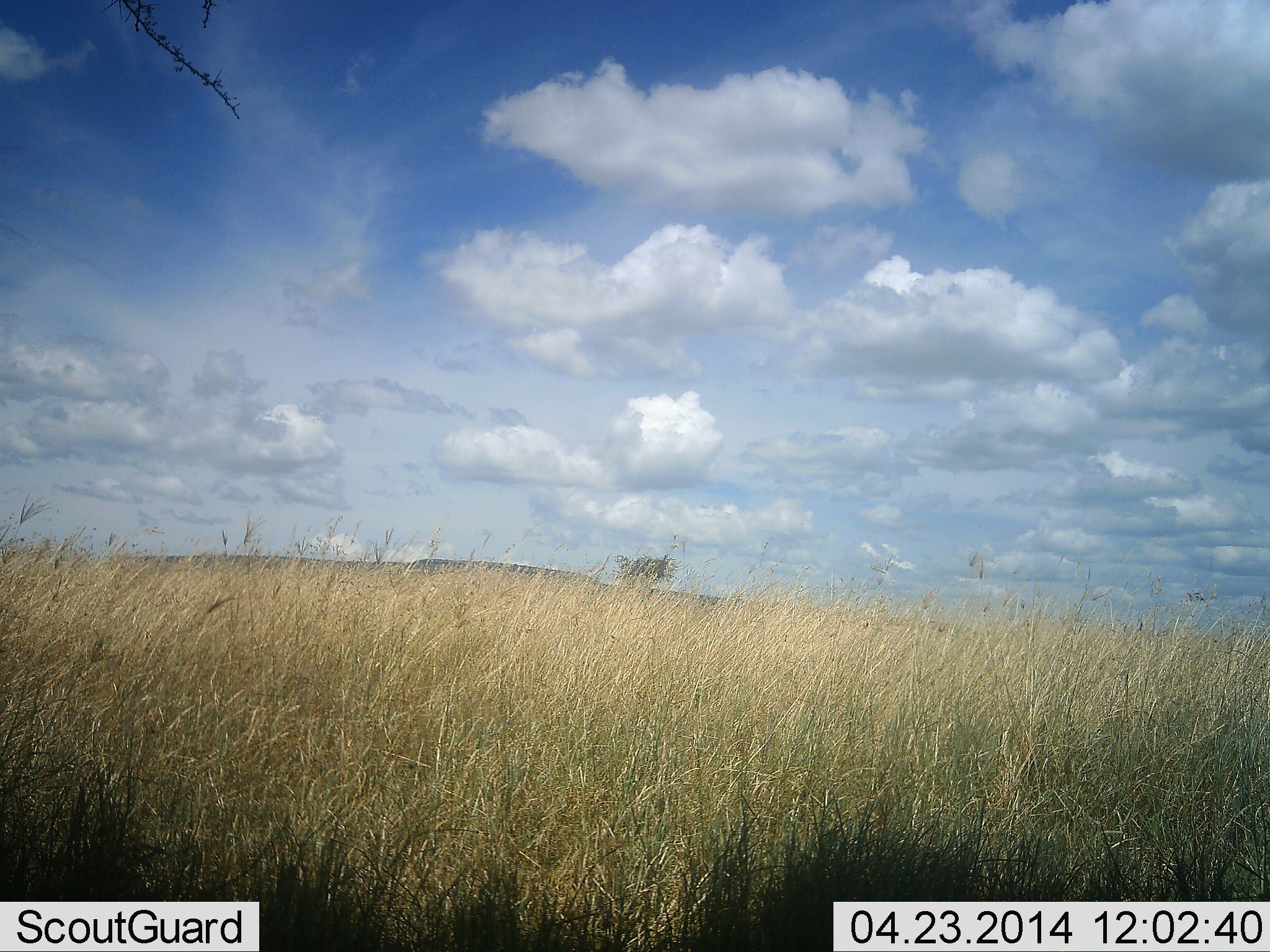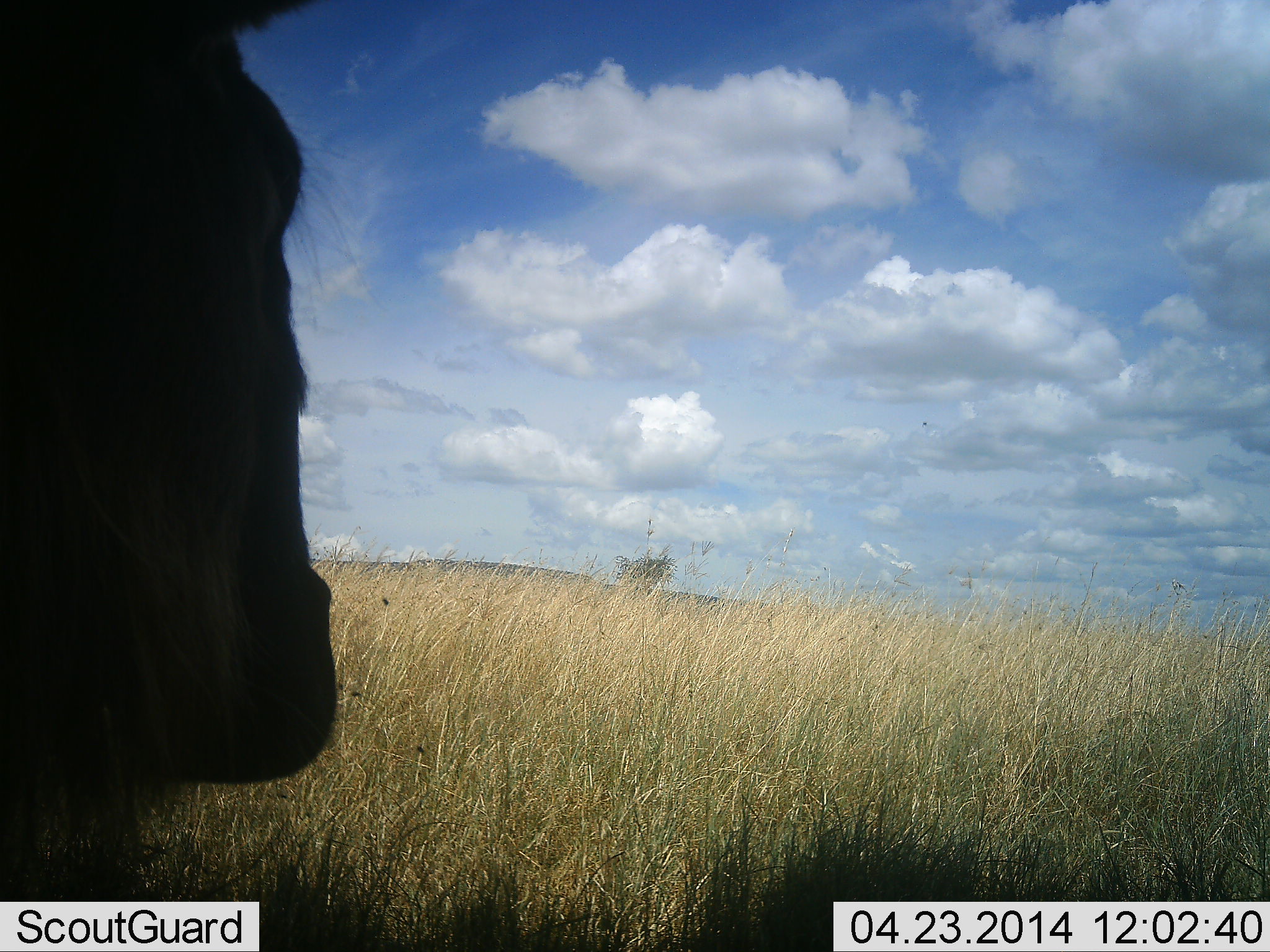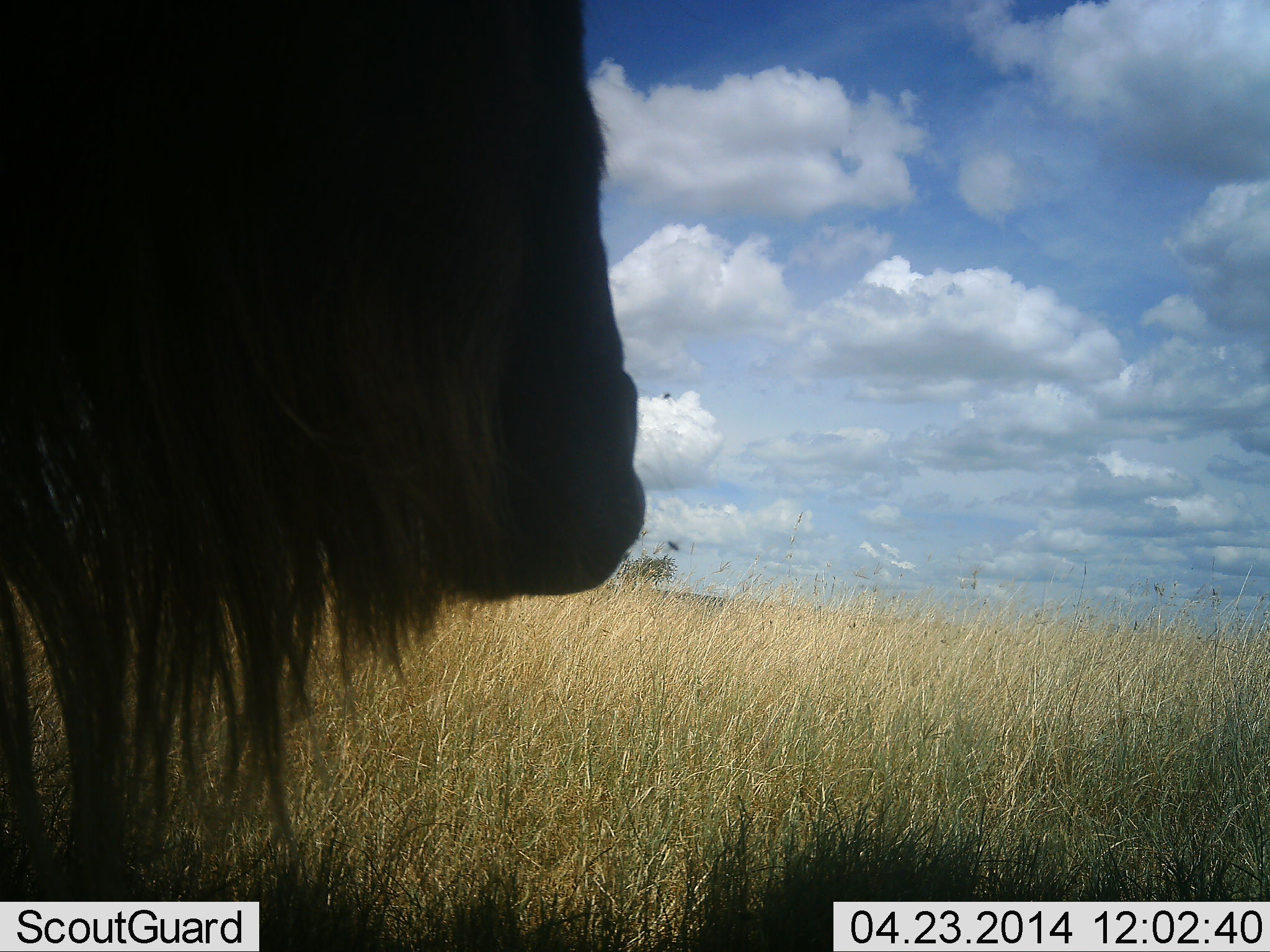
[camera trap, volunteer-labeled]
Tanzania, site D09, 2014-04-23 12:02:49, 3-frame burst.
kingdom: Animalia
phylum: Chordata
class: Mammalia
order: Artiodactyla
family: Bovidae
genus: Connochaetes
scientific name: Connochaetes taurinus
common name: blue wildebeest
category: wildebeest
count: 1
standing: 30%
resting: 0%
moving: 70%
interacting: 0%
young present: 0%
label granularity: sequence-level